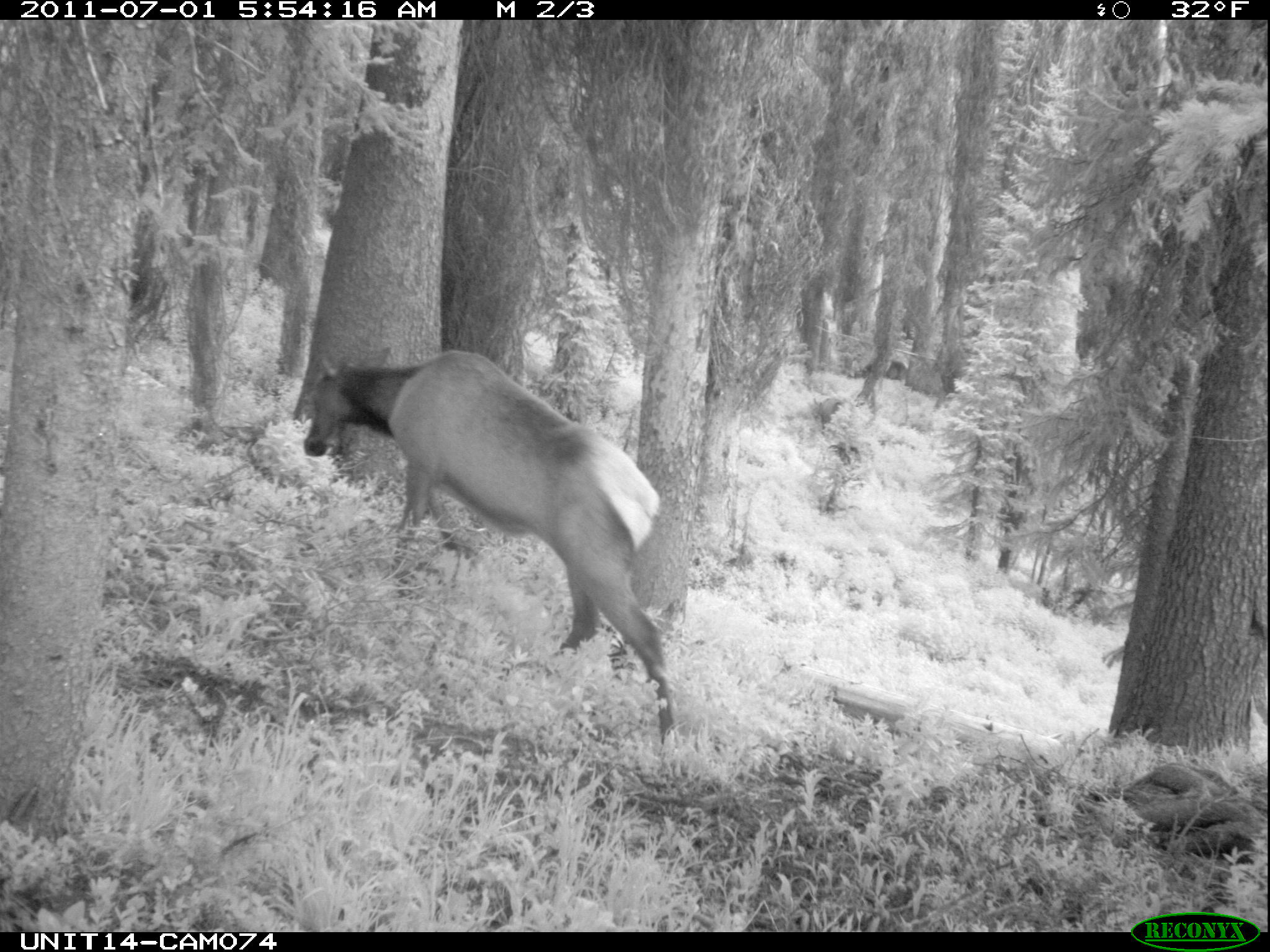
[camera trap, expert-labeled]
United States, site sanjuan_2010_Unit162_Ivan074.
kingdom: Animalia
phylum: Chordata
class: Mammalia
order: Artiodactyla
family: Cervidae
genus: Cervus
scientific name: Cervus elaphus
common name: red deer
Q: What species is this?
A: Cervus elaphus (red deer).